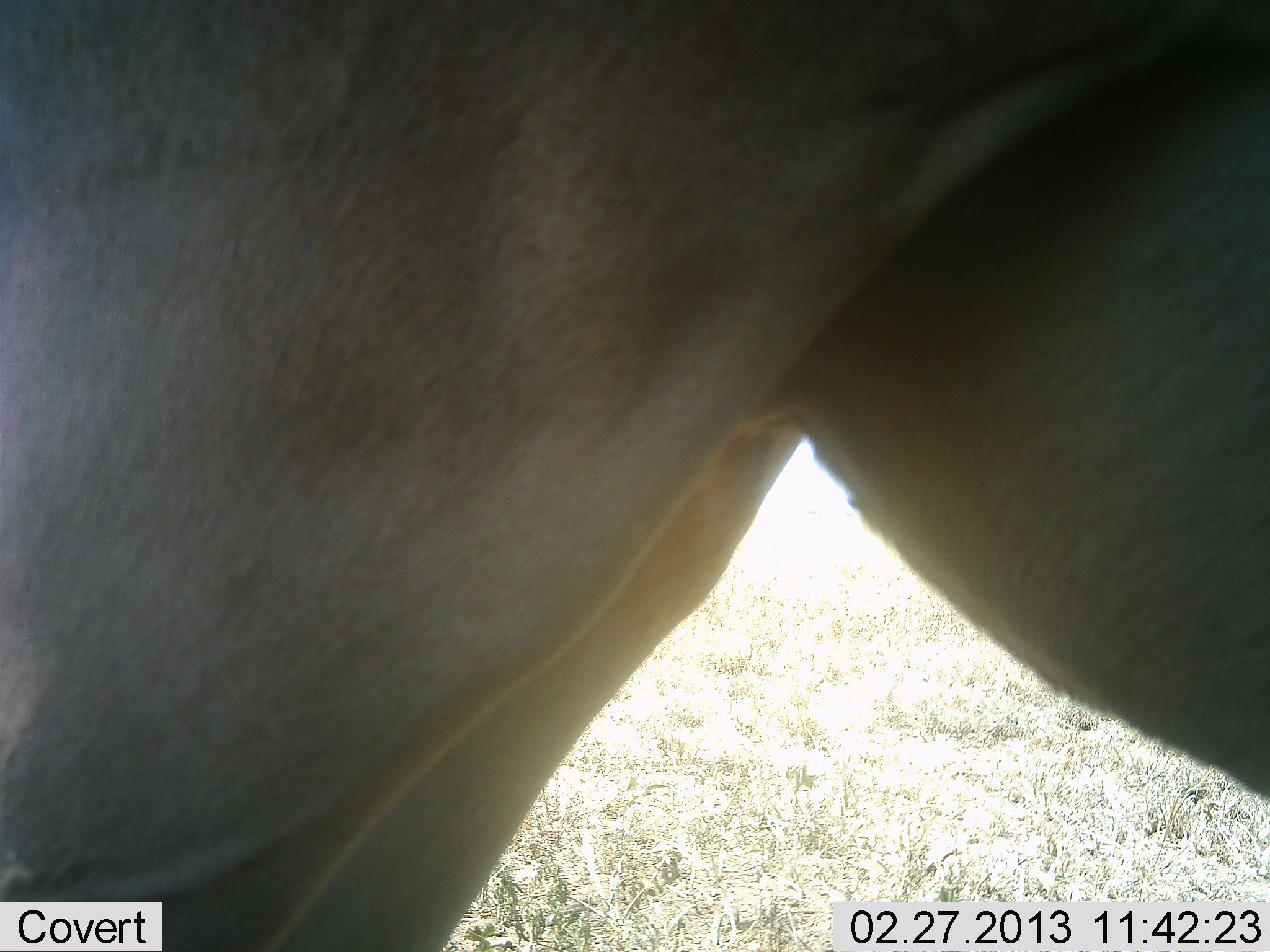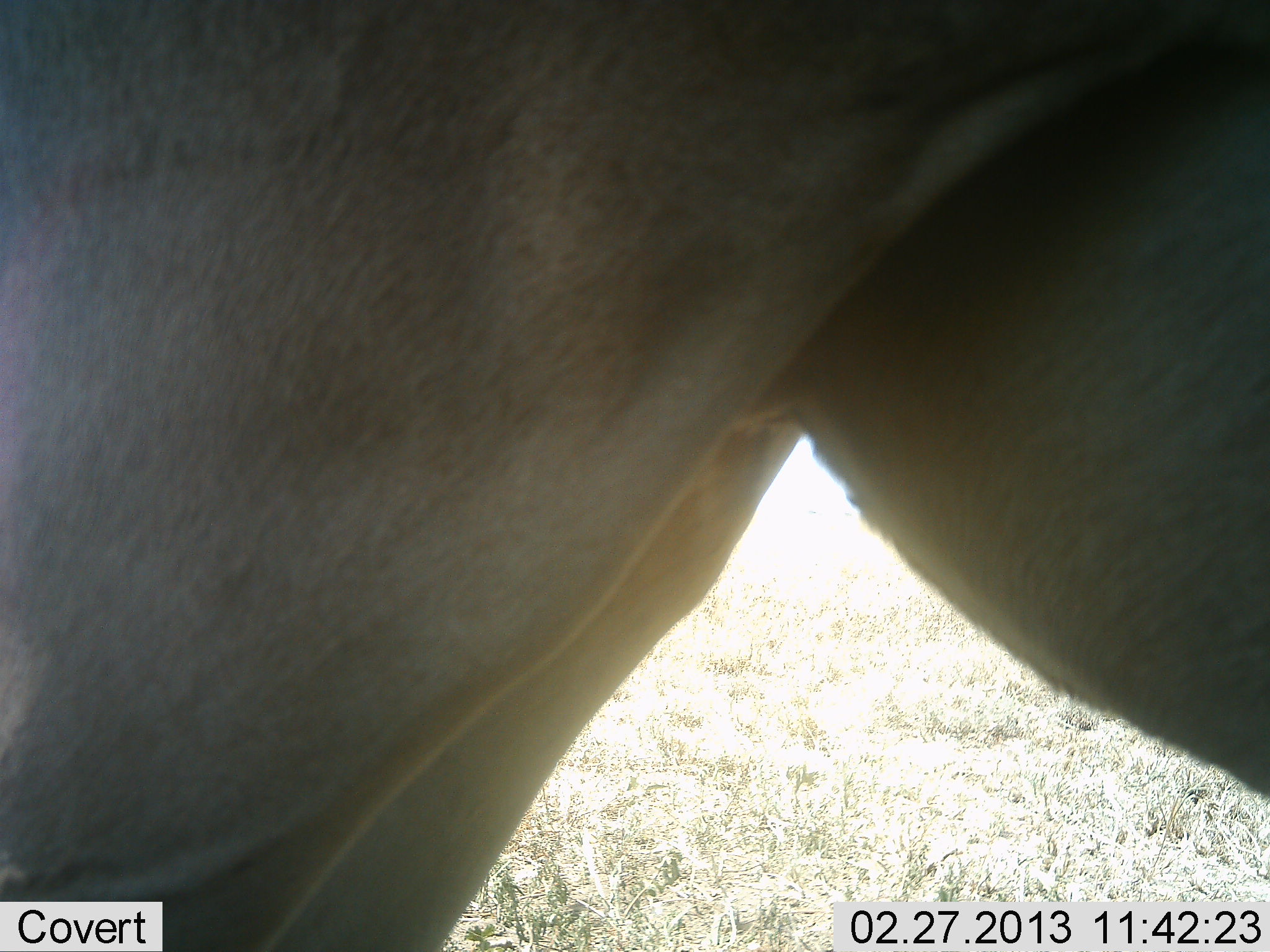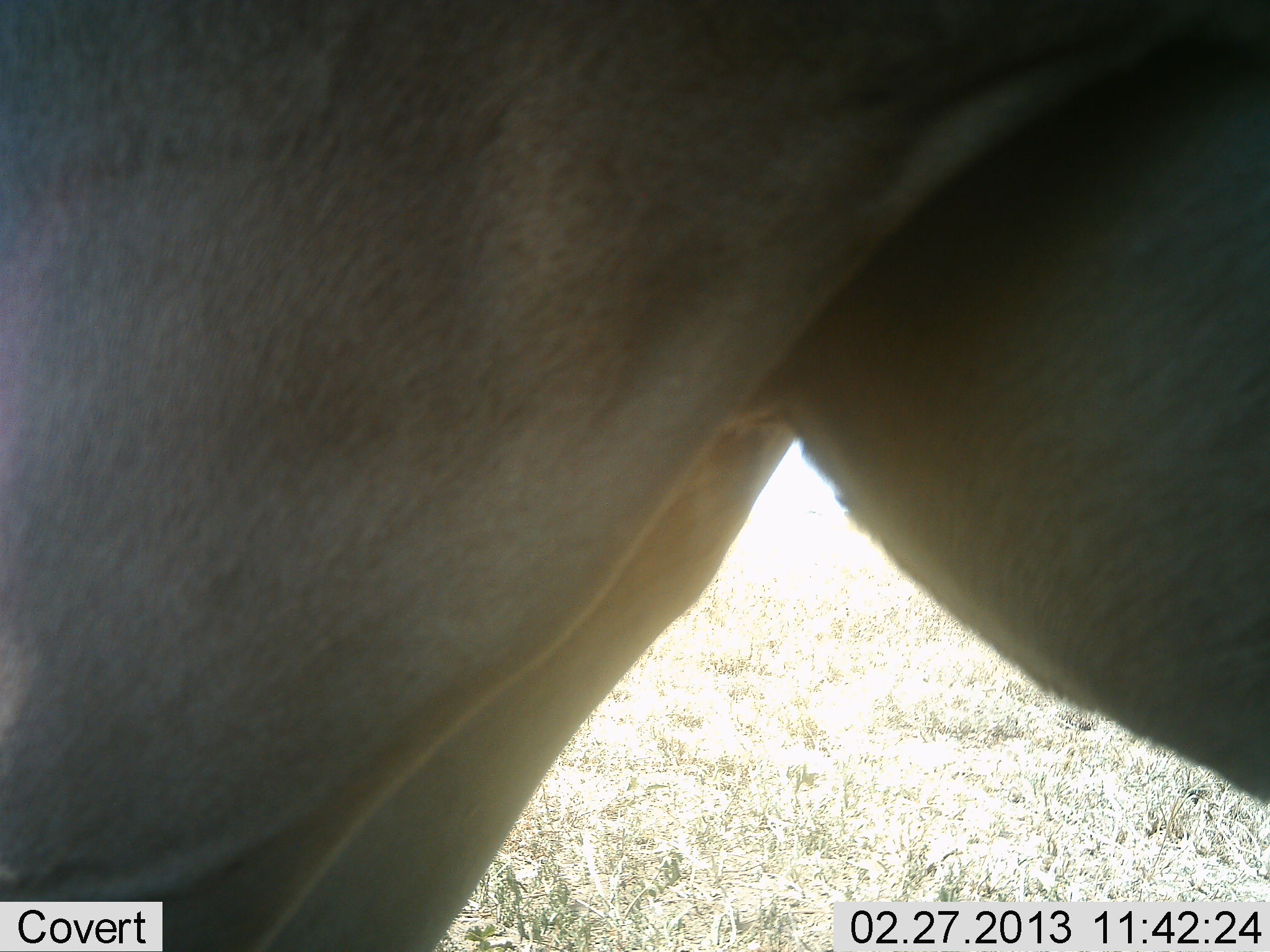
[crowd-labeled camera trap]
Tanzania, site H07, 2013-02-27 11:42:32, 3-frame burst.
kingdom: Animalia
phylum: Chordata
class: Mammalia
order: Artiodactyla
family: Bovidae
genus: Alcelaphus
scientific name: Alcelaphus buselaphus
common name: hartebeest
Hartebeest (Alcelaphus buselaphus), count 1. Behavior (volunteer vote fractions): standing 100%, resting 0%, moving 0%, interacting 0%. Young present (vote fraction): 0%. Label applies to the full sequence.